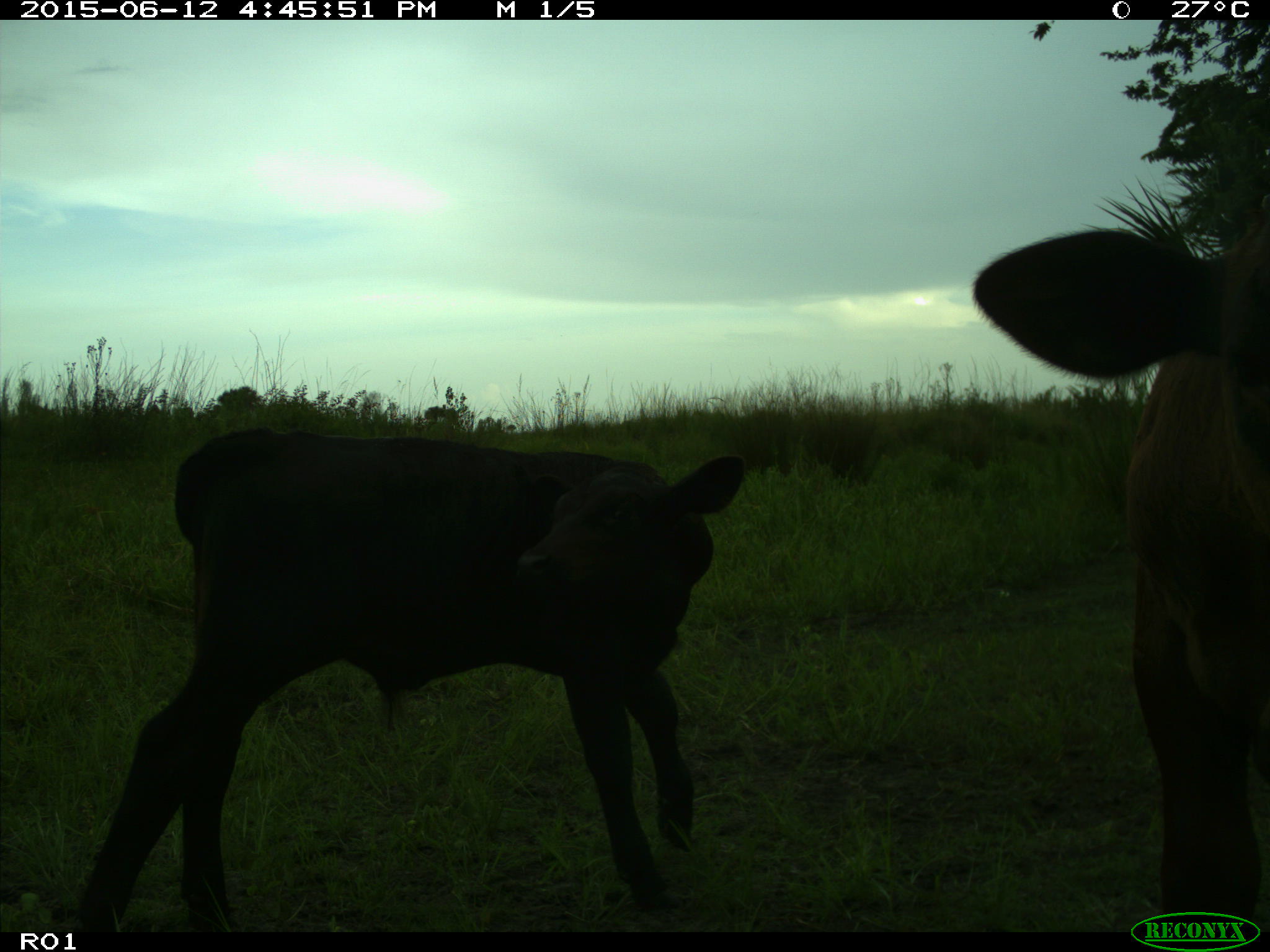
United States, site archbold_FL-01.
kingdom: Animalia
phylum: Chordata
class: Mammalia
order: Artiodactyla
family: Bovidae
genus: Bos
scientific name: Bos taurus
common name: domestic cow